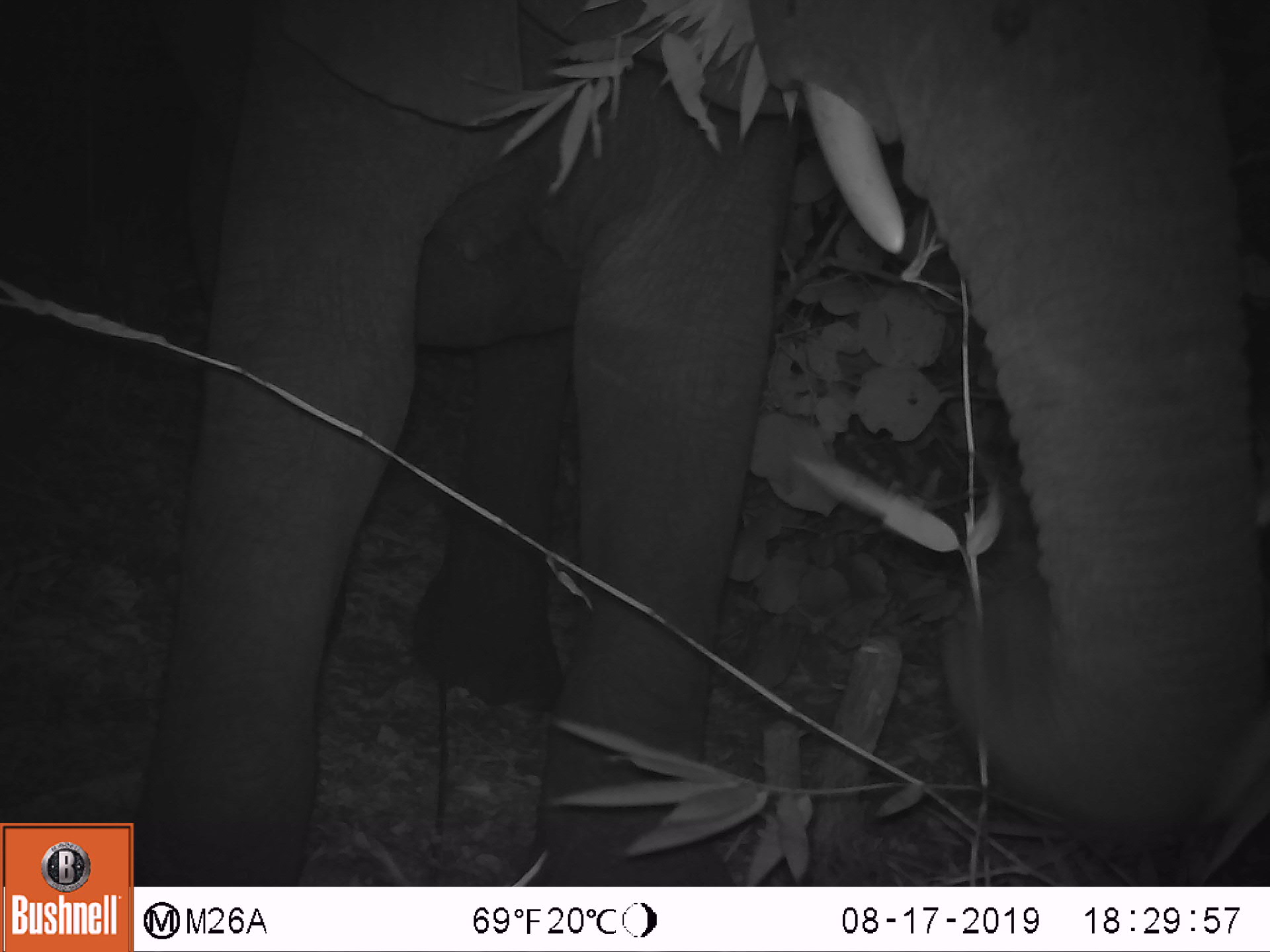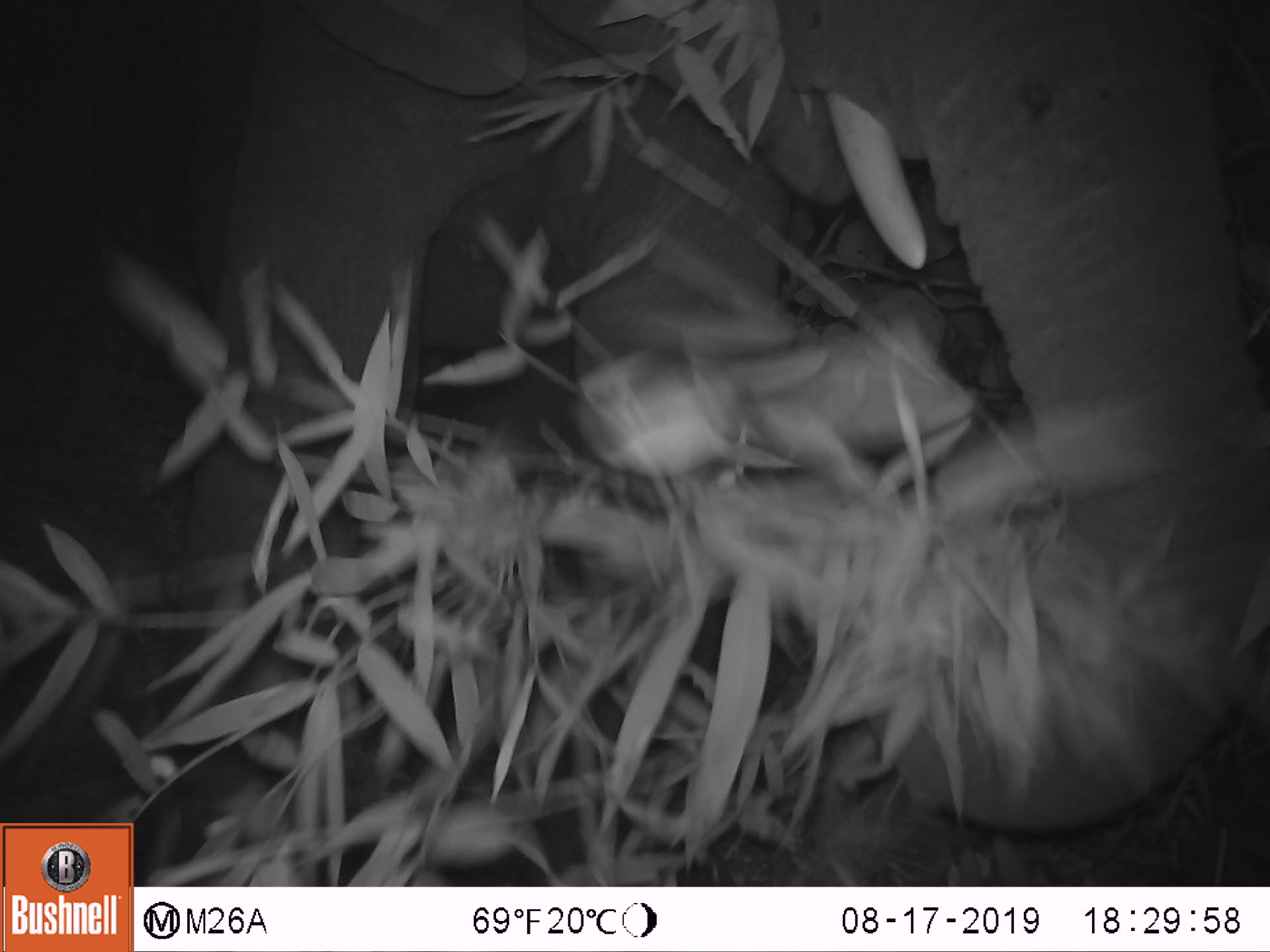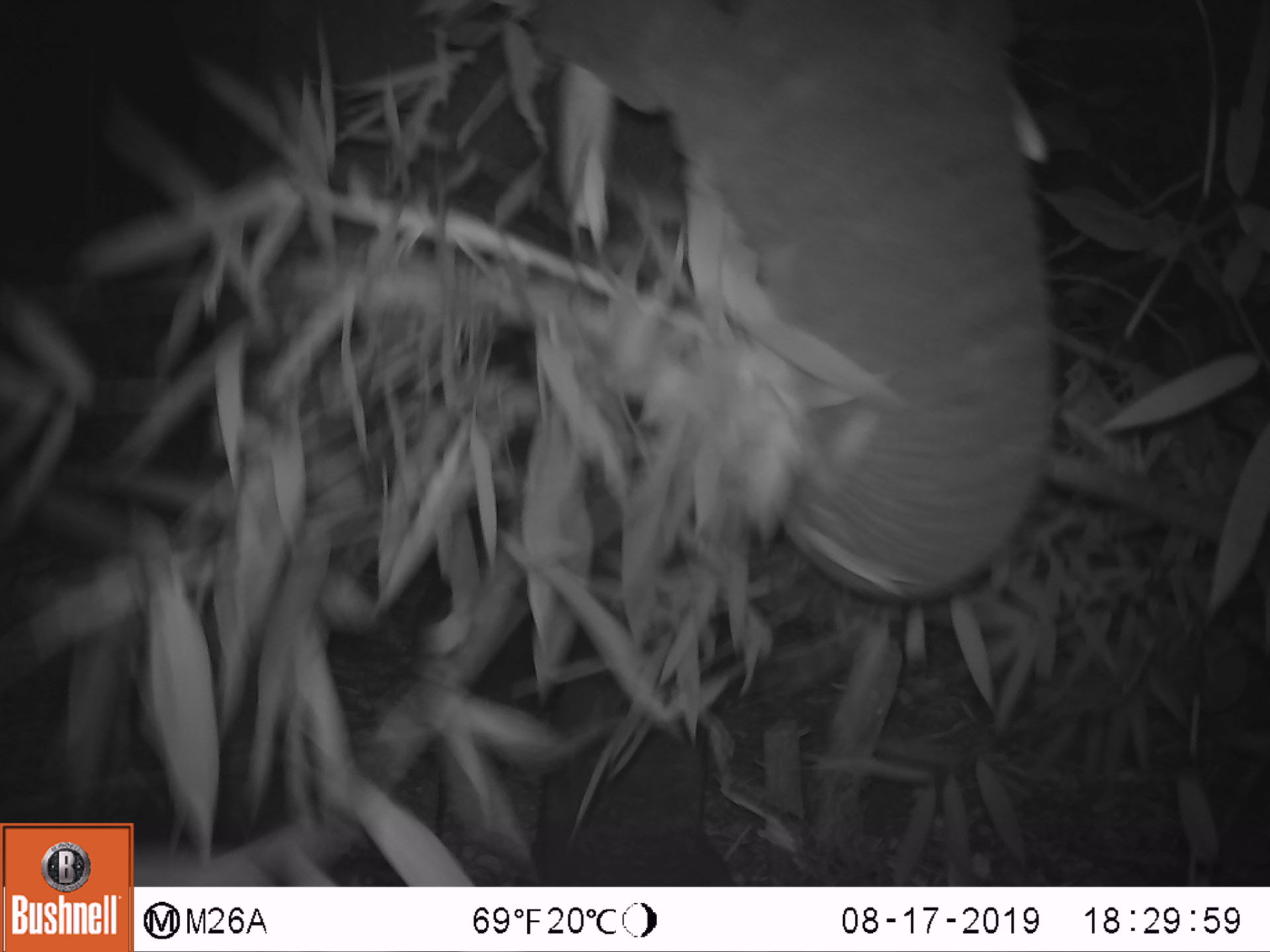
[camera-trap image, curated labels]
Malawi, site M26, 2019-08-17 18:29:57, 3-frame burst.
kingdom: Animalia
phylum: Chordata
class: Mammalia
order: Proboscidea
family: Elephantidae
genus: Loxodonta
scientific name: Loxodonta africana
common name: african savanna elephant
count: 1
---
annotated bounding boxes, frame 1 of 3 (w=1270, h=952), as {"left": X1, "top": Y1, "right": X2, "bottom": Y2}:
african savanna elephant: {"left": 136, "top": 5, "right": 1249, "bottom": 880}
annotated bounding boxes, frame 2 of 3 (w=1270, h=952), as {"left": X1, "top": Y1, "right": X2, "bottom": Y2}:
african savanna elephant: {"left": 155, "top": 3, "right": 1260, "bottom": 870}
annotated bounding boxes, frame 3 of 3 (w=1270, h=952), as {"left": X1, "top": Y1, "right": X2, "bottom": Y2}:
african savanna elephant: {"left": 475, "top": 6, "right": 1066, "bottom": 604}